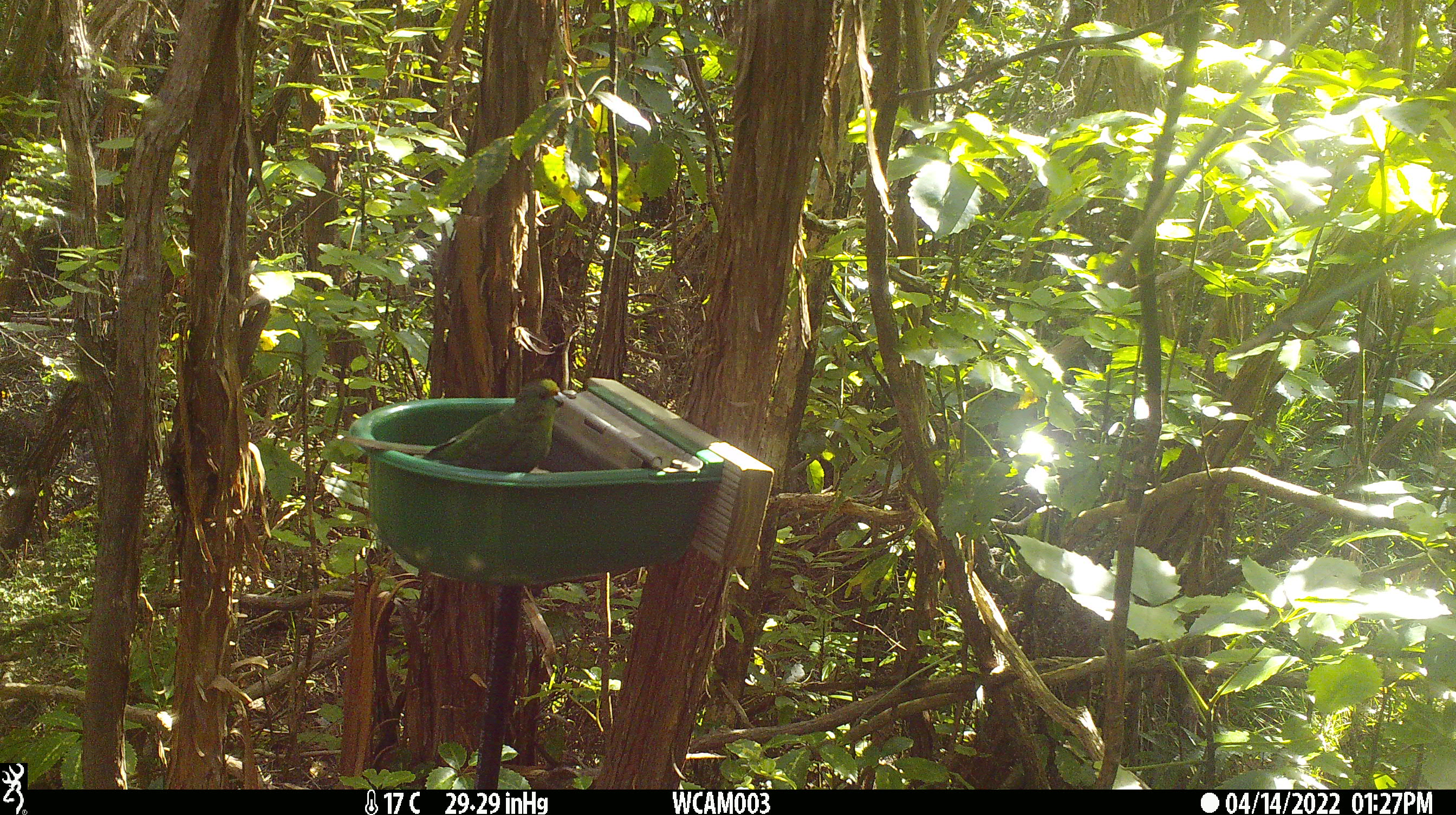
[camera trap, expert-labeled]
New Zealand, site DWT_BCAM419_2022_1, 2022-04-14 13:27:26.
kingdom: Animalia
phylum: Chordata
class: Aves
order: Psittaciformes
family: Psittaculidae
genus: Cyanoramphus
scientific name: Cyanoramphus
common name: parakeet